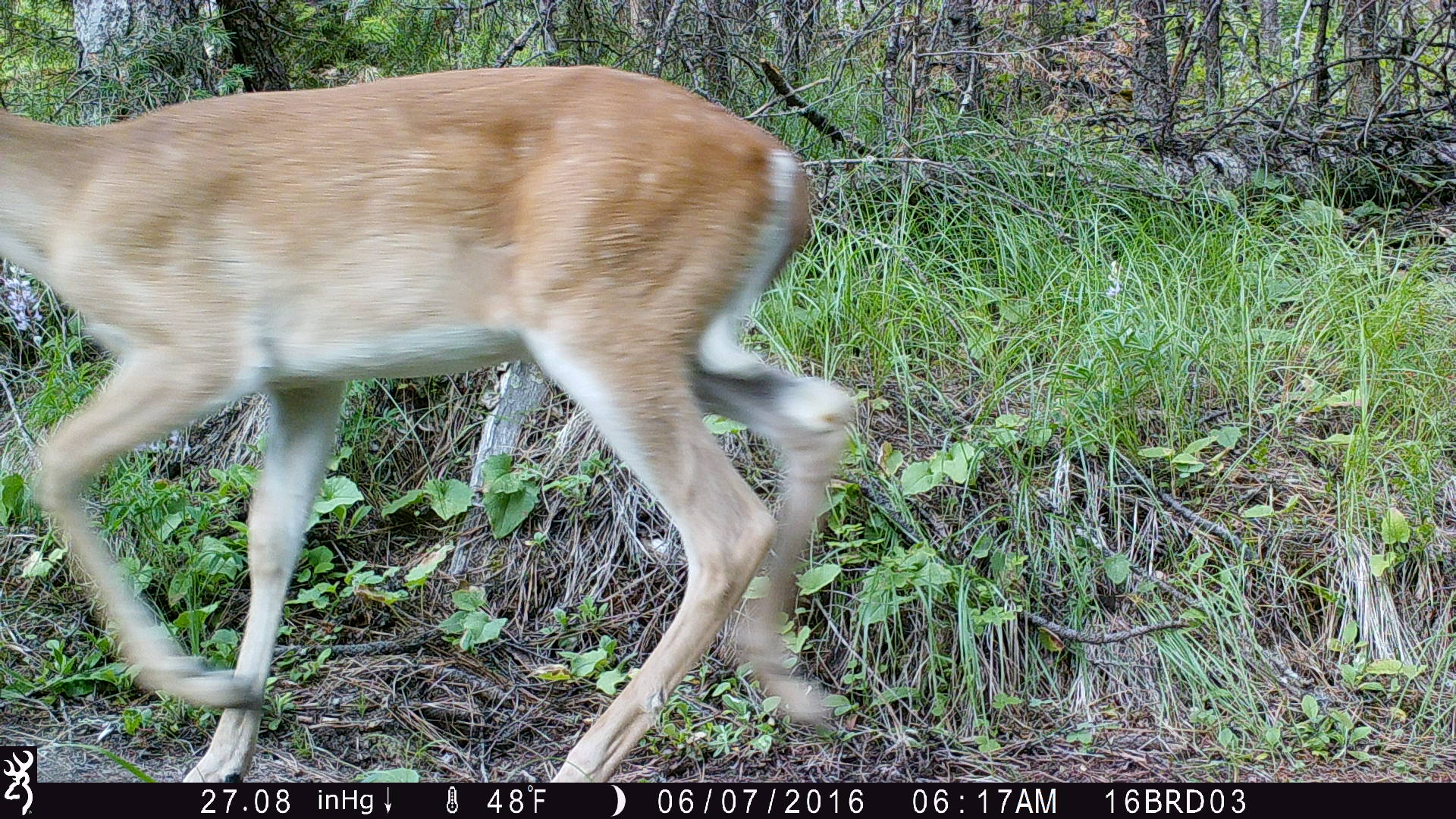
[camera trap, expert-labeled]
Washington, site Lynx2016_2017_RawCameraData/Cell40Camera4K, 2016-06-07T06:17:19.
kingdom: Animalia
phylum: Chordata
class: Mammalia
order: Artiodactyla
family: Cervidae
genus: Odocoileus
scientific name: Odocoileus virginianus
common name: white-tailed deer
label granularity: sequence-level